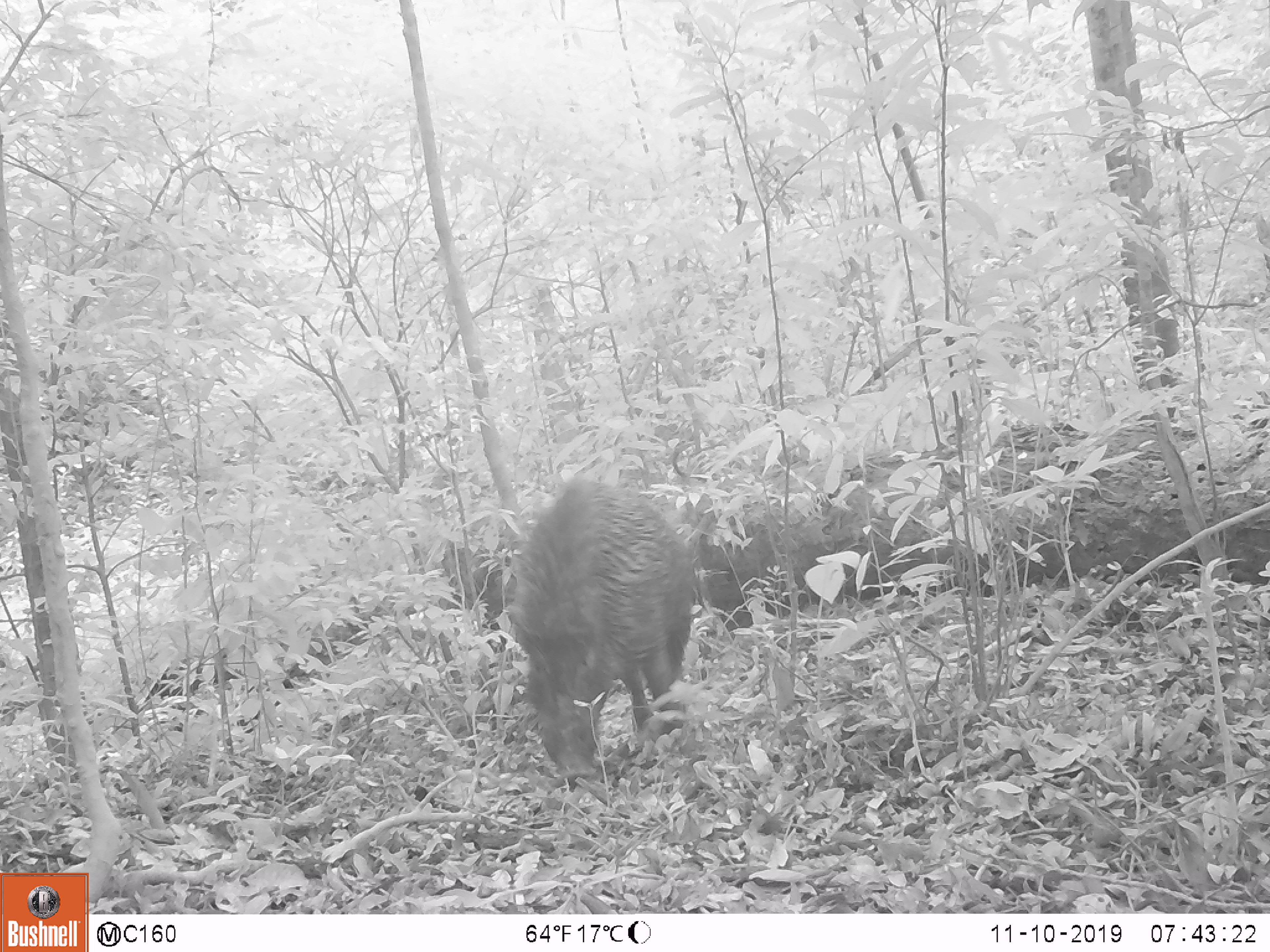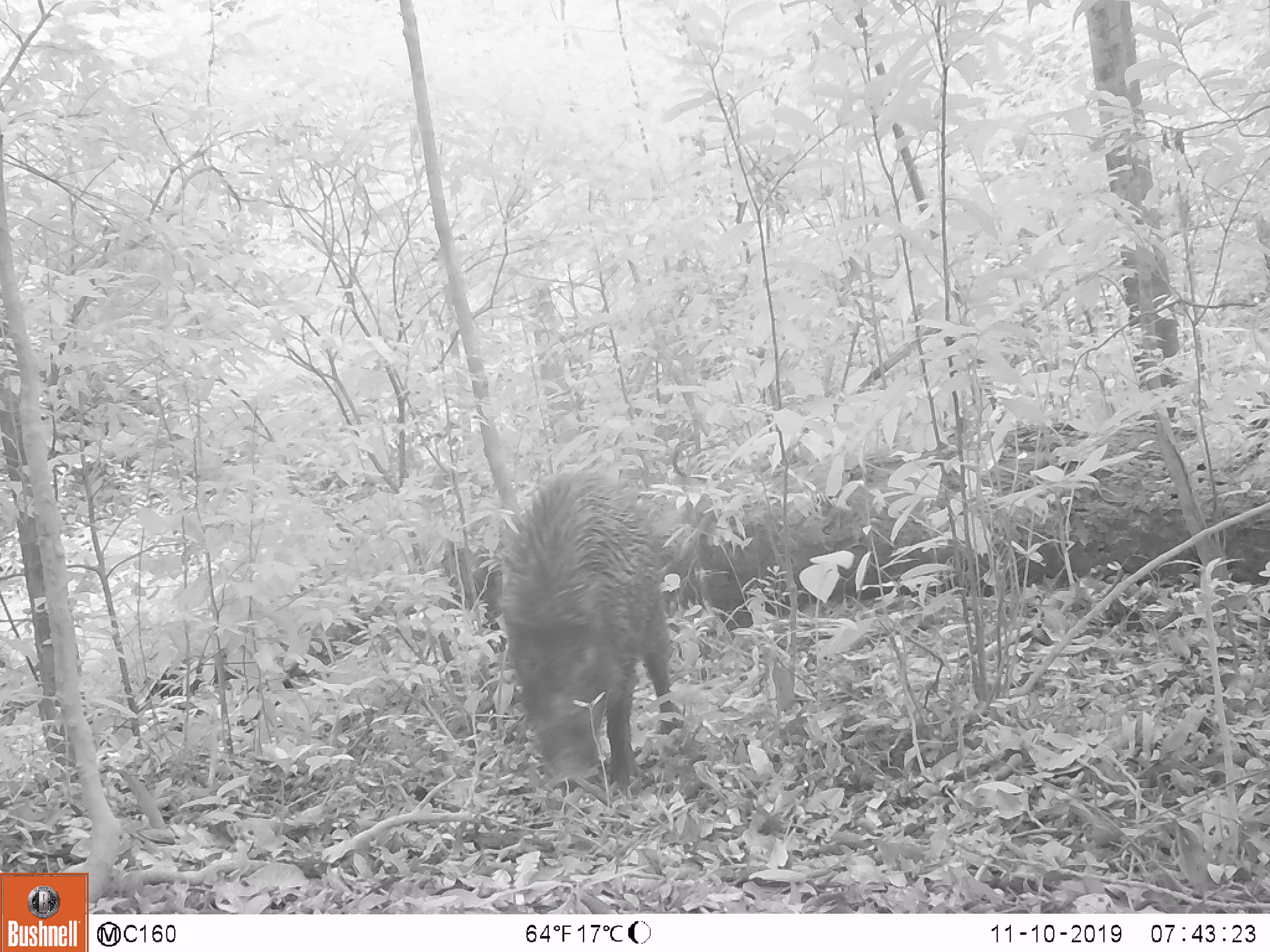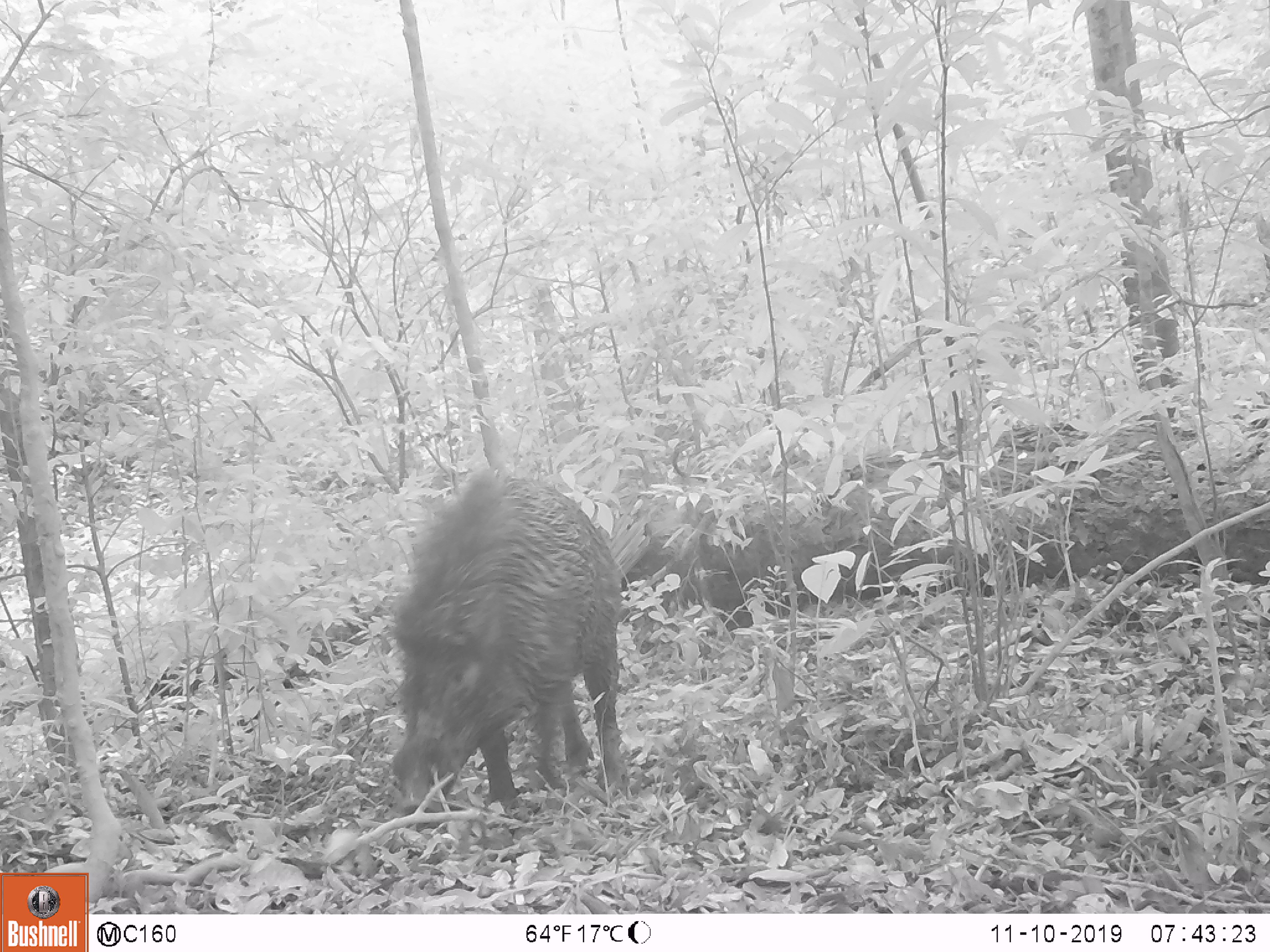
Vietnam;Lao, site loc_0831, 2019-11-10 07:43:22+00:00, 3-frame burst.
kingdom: Animalia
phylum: Chordata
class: Mammalia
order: Artiodactyla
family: Suidae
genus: Sus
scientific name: Sus scrofa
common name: eurasian wild pig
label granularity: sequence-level